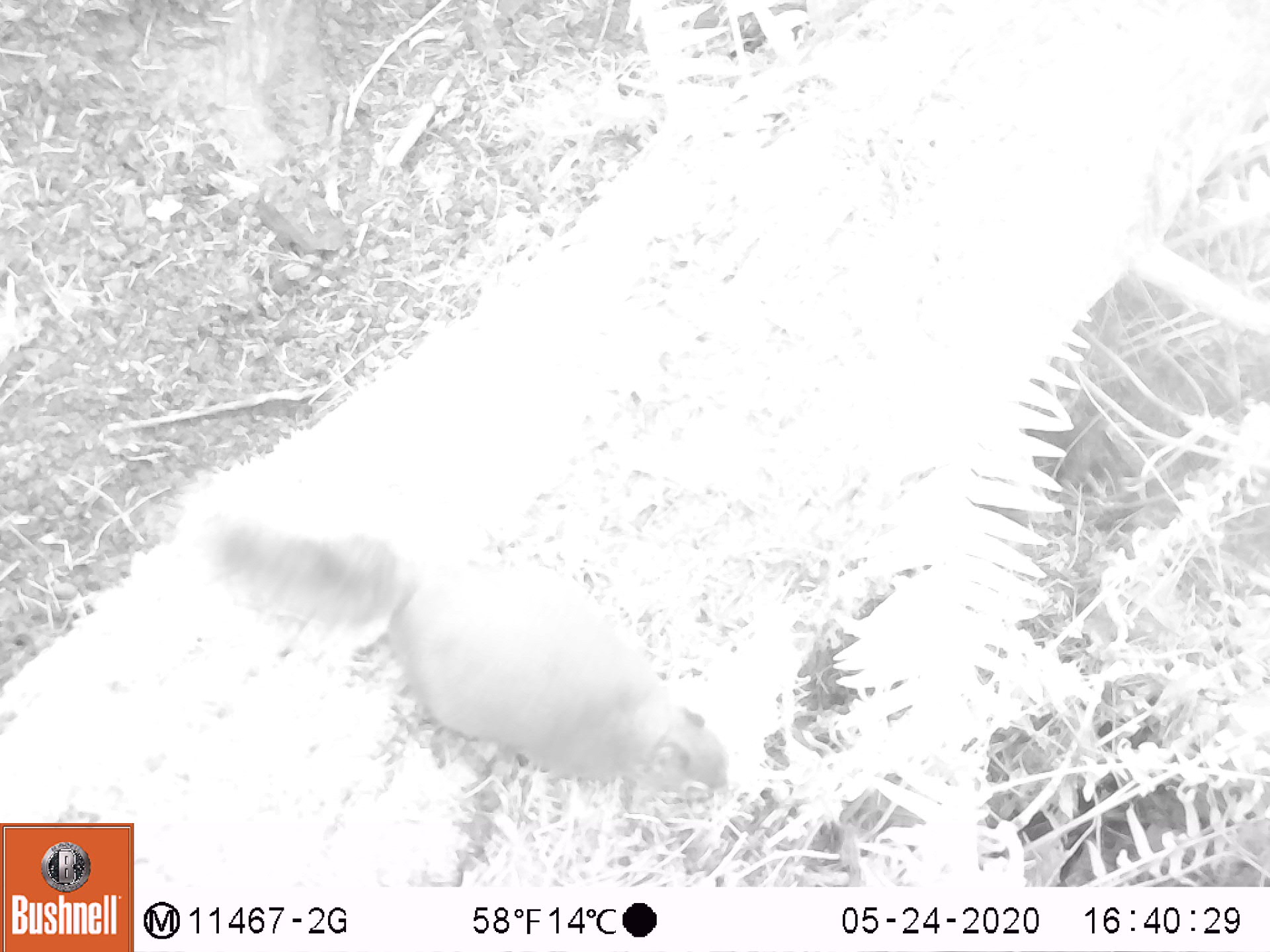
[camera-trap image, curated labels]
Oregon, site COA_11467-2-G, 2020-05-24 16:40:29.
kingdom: Animalia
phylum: Chordata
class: Mammalia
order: Rodentia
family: Sciuridae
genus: Tamiasciurus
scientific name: Tamiasciurus douglasii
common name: douglas squirrel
Douglas squirrel (Tamiasciurus douglasii).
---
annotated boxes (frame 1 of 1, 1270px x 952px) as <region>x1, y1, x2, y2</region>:
douglas squirrel: <region>206, 516, 741, 803</region>